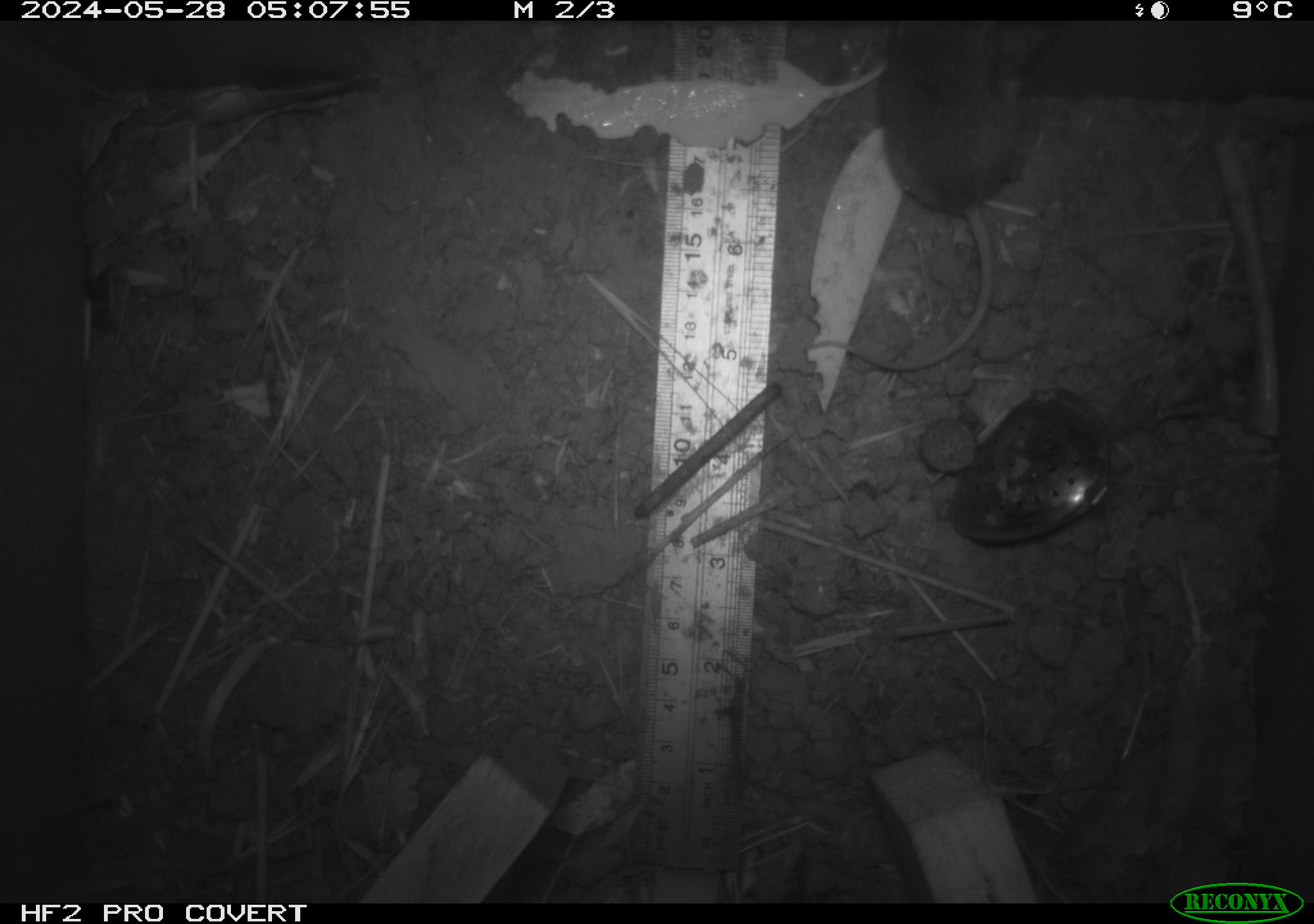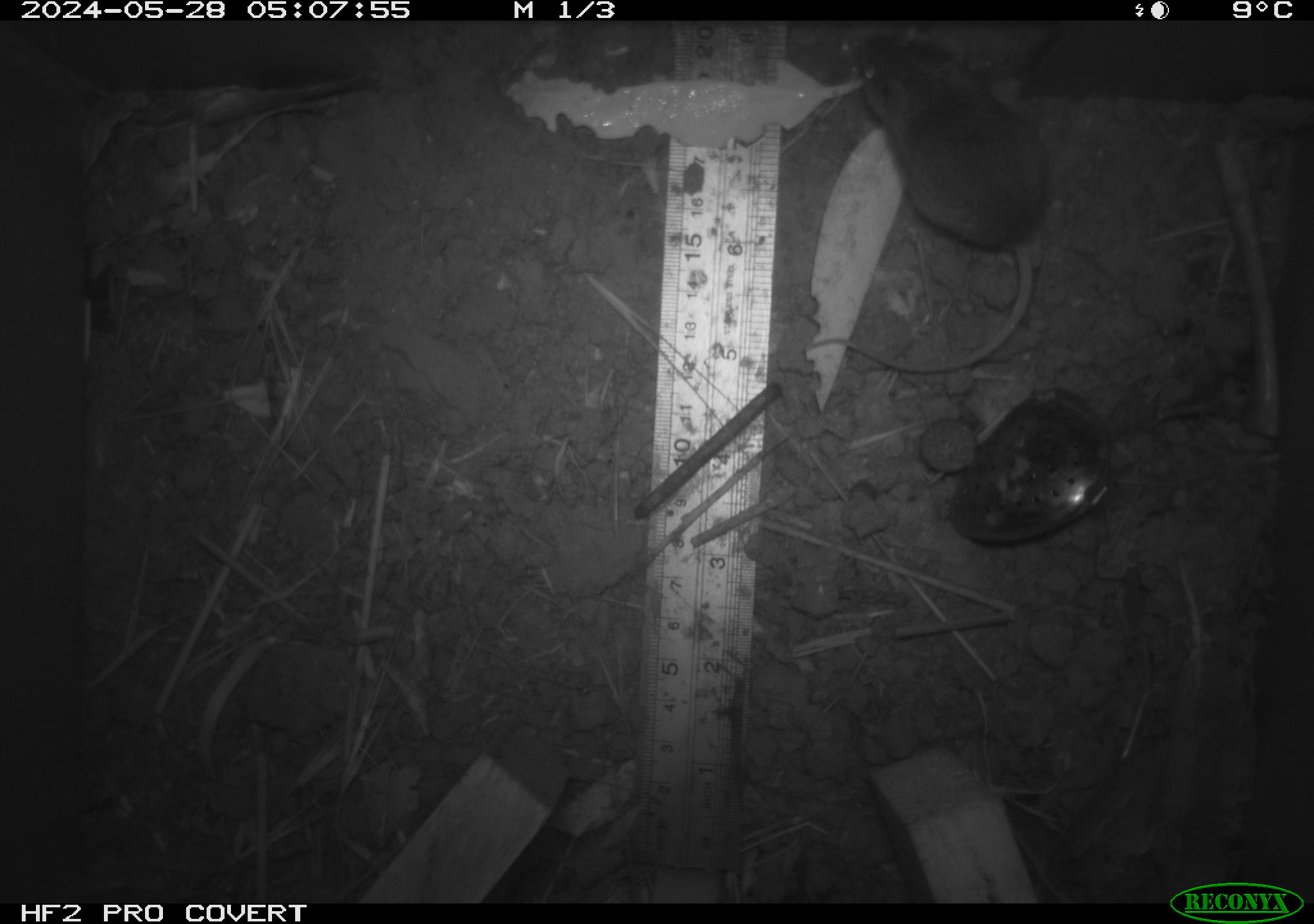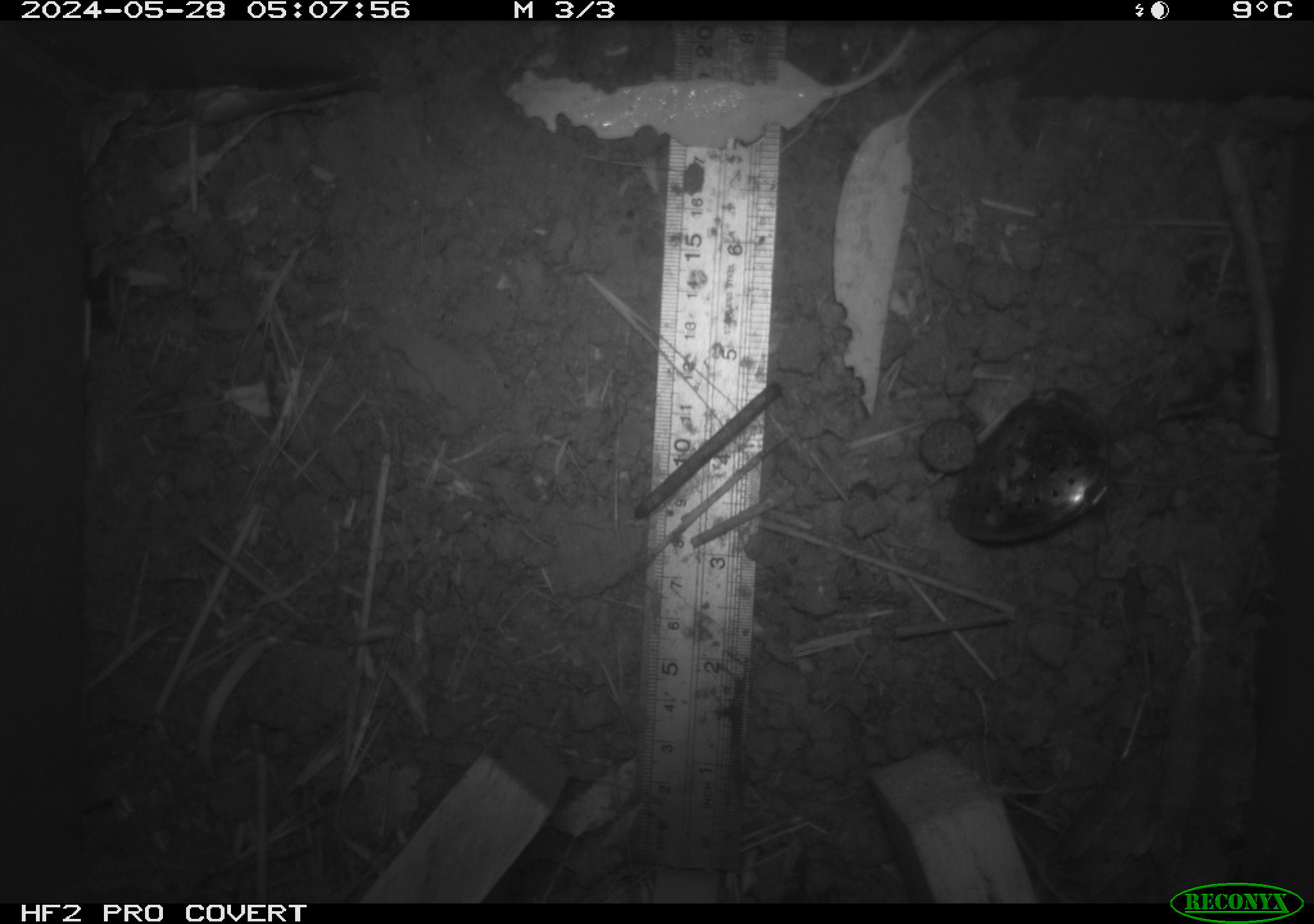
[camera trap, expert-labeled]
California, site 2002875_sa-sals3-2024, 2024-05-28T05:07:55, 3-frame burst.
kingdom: Animalia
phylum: Chordata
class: Mammalia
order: Rodentia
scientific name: Rodentia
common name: mouse species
Mouse species (Rodentia).